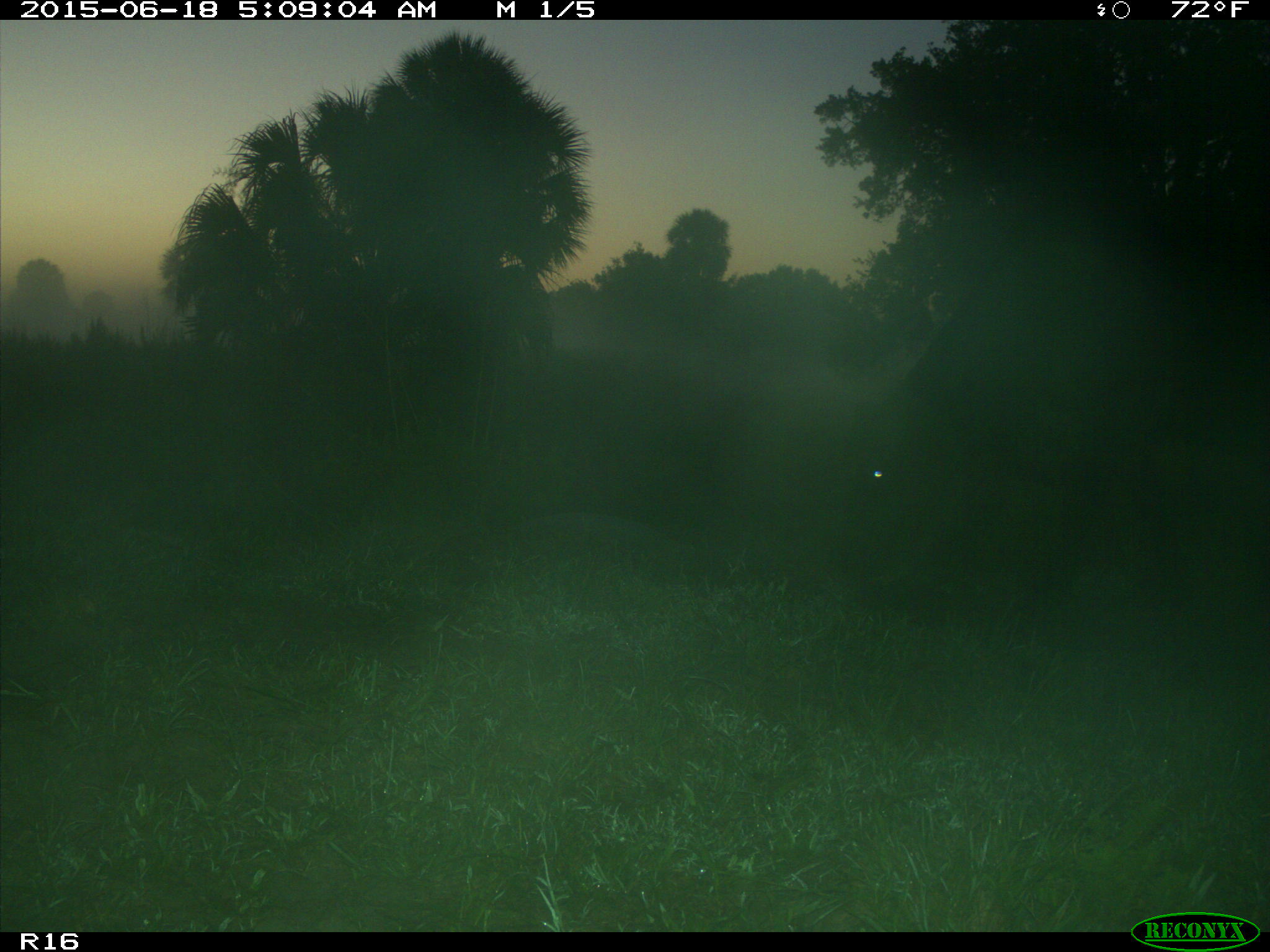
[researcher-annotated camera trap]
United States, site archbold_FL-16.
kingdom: Animalia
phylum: Chordata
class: Mammalia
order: Artiodactyla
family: Bovidae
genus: Bos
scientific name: Bos taurus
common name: domestic cow